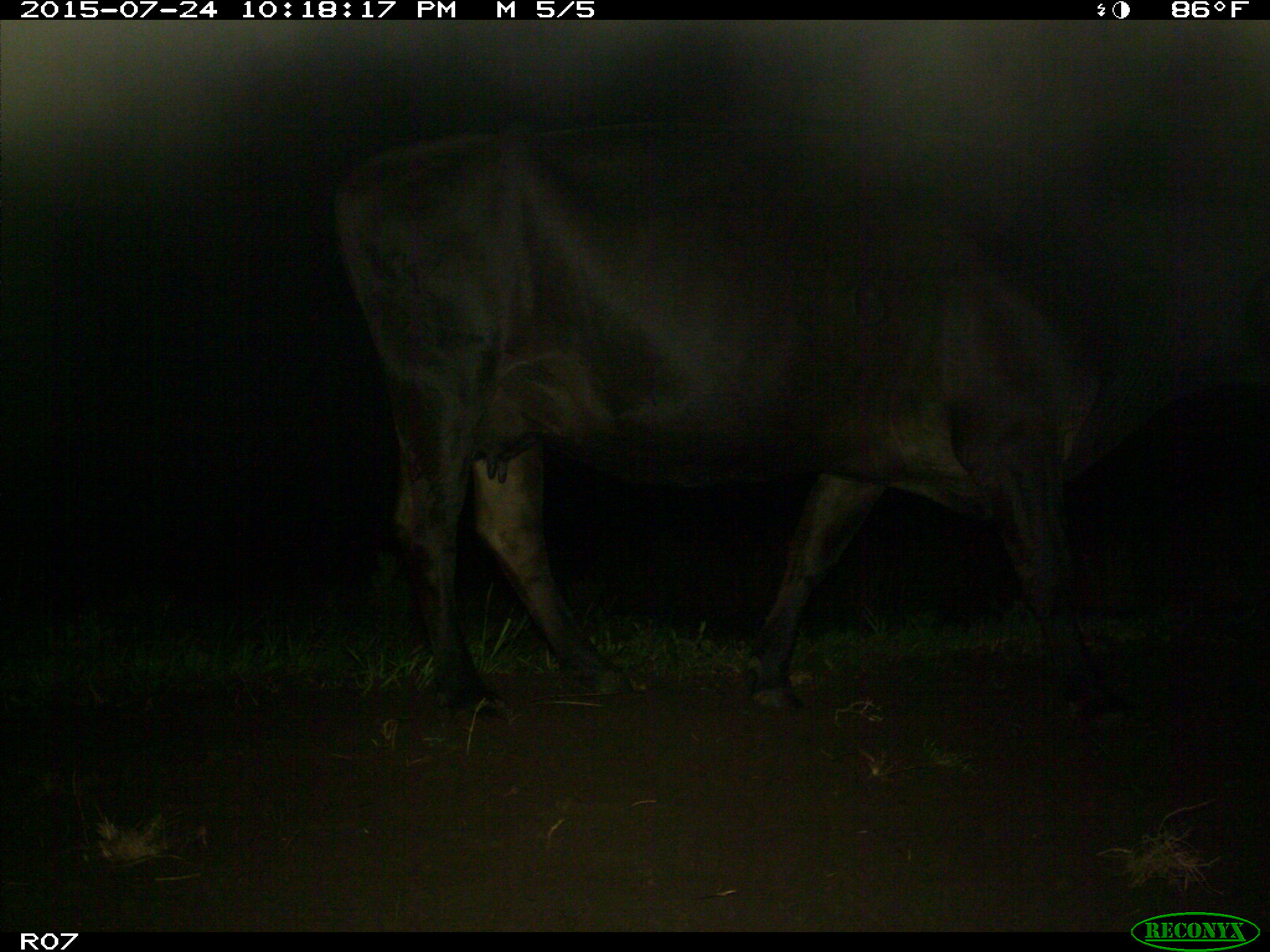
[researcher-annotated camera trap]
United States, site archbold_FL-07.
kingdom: Animalia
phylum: Chordata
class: Mammalia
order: Artiodactyla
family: Bovidae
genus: Bos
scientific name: Bos taurus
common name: domestic cow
Bos taurus (domestic cow).